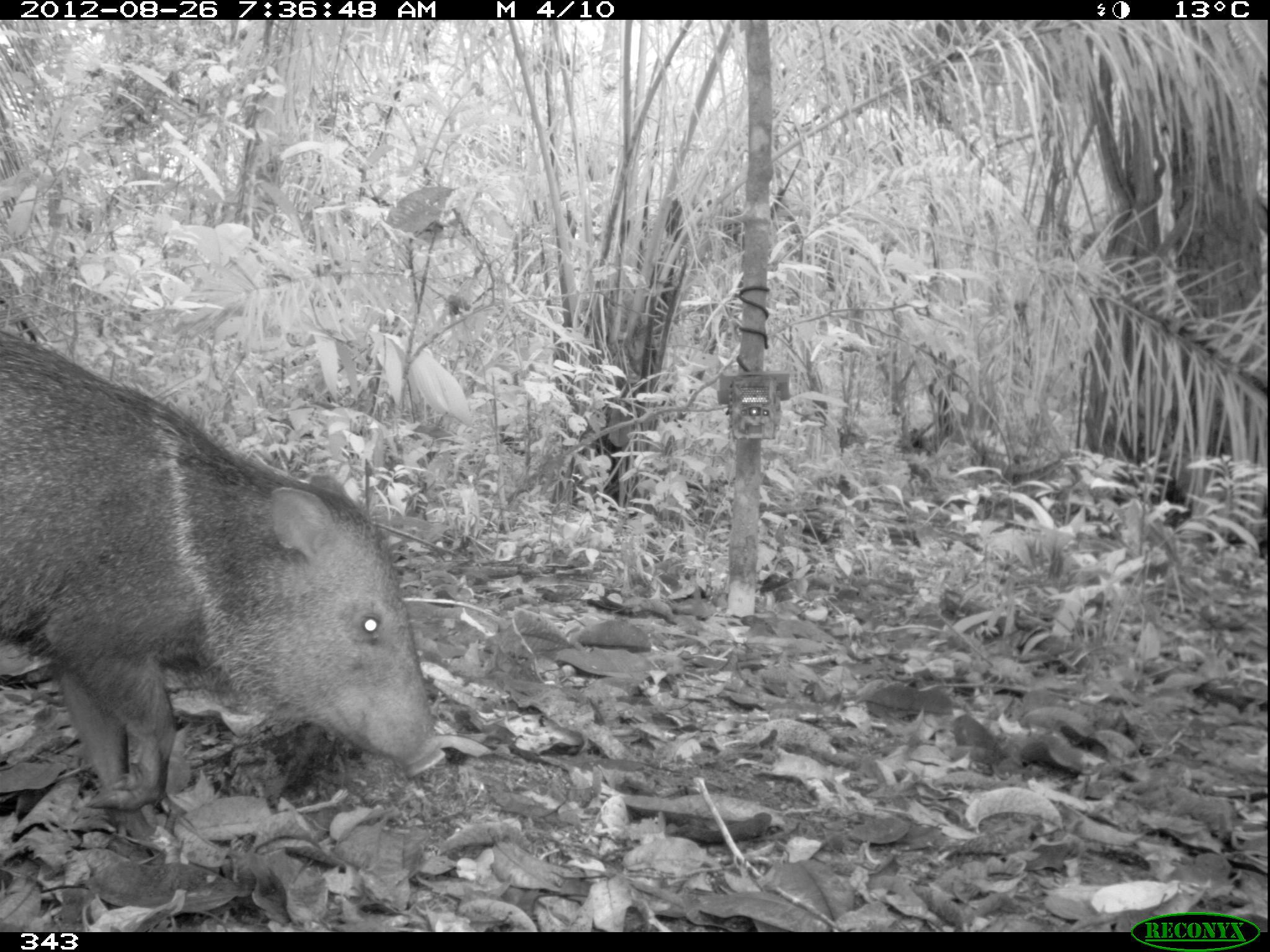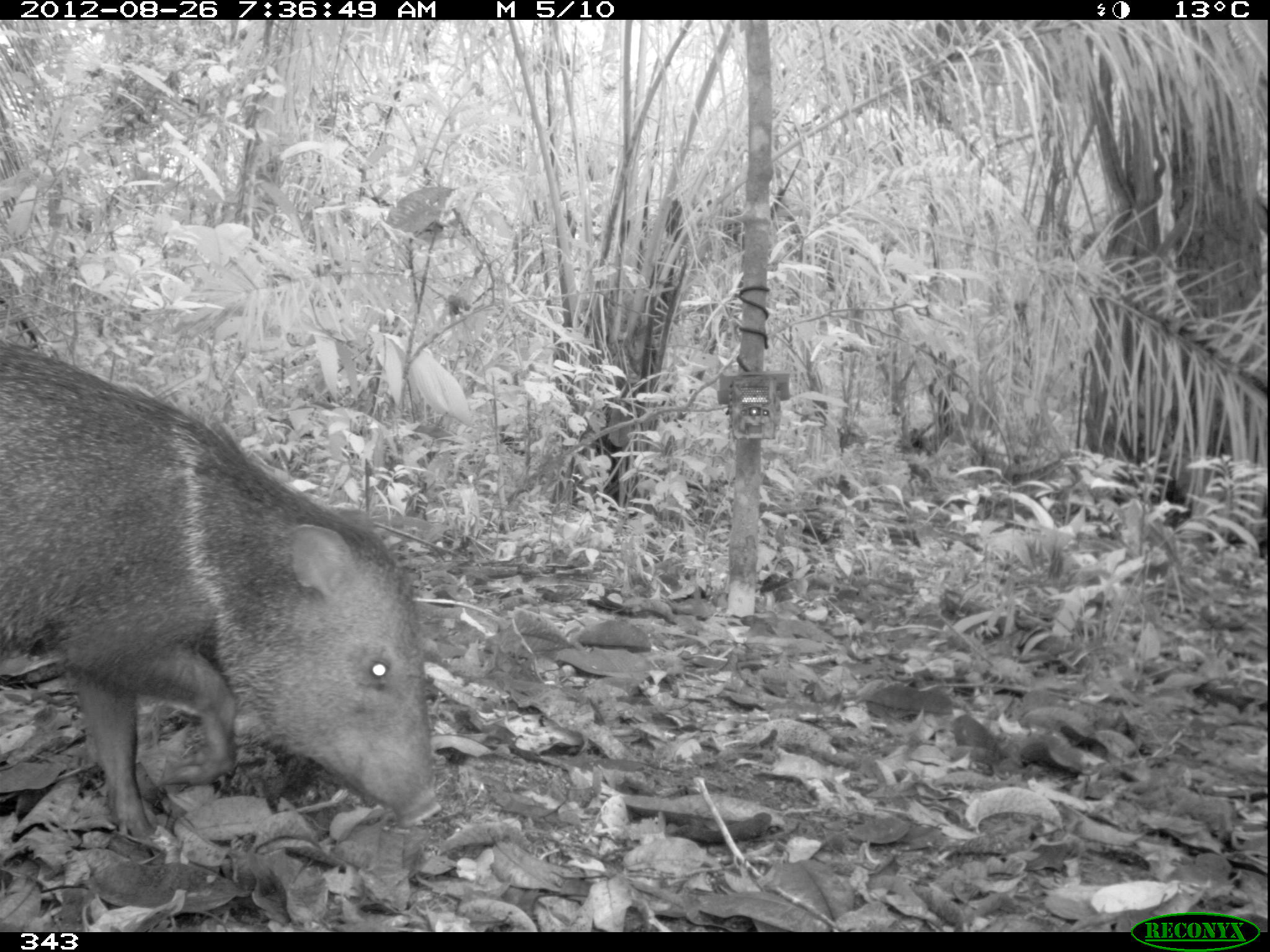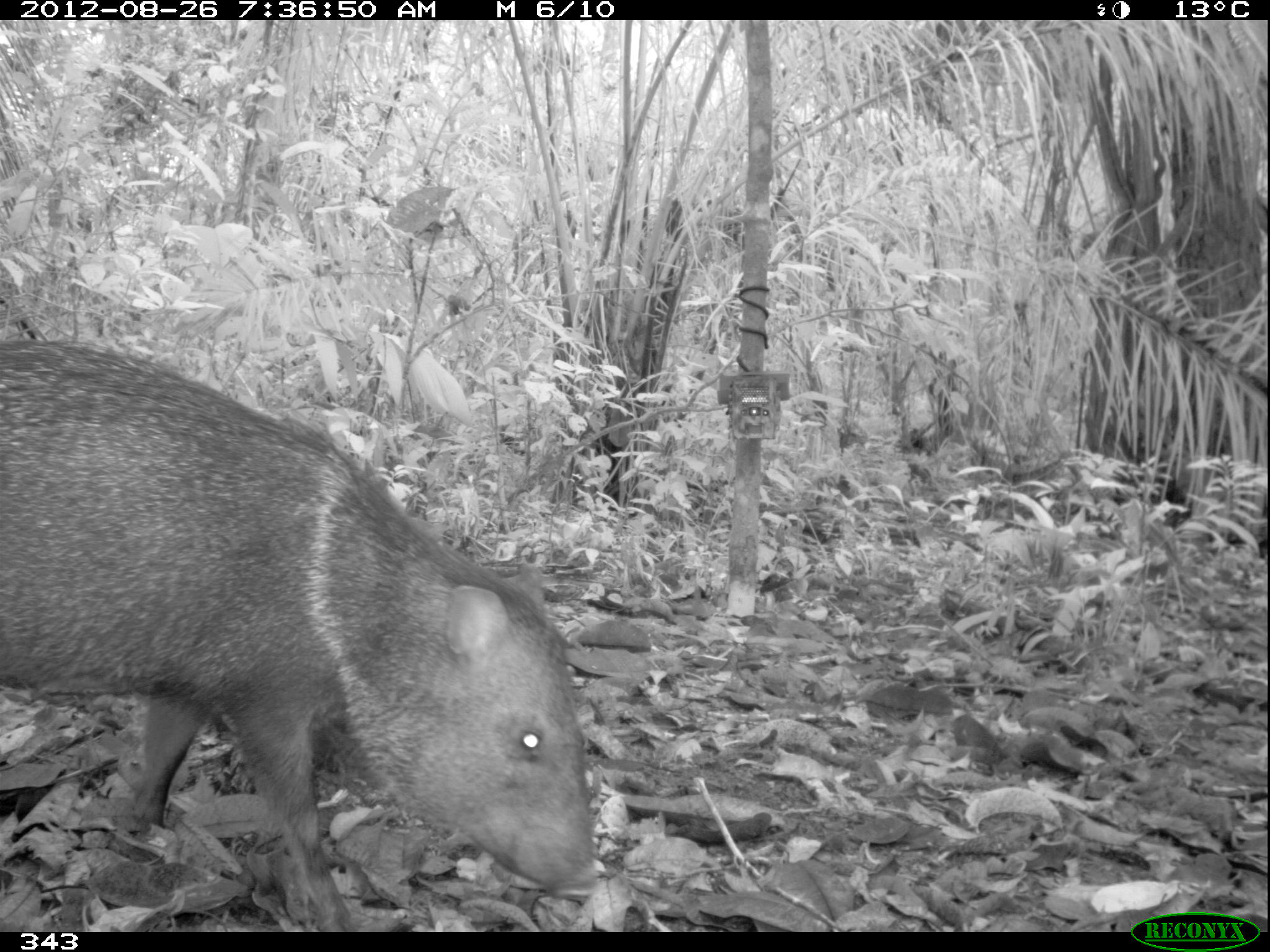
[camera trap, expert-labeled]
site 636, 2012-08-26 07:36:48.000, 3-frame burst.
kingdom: Animalia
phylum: Chordata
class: Mammalia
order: Artiodactyla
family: Tayassuidae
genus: Pecari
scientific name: Pecari tajacu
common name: collared peccary